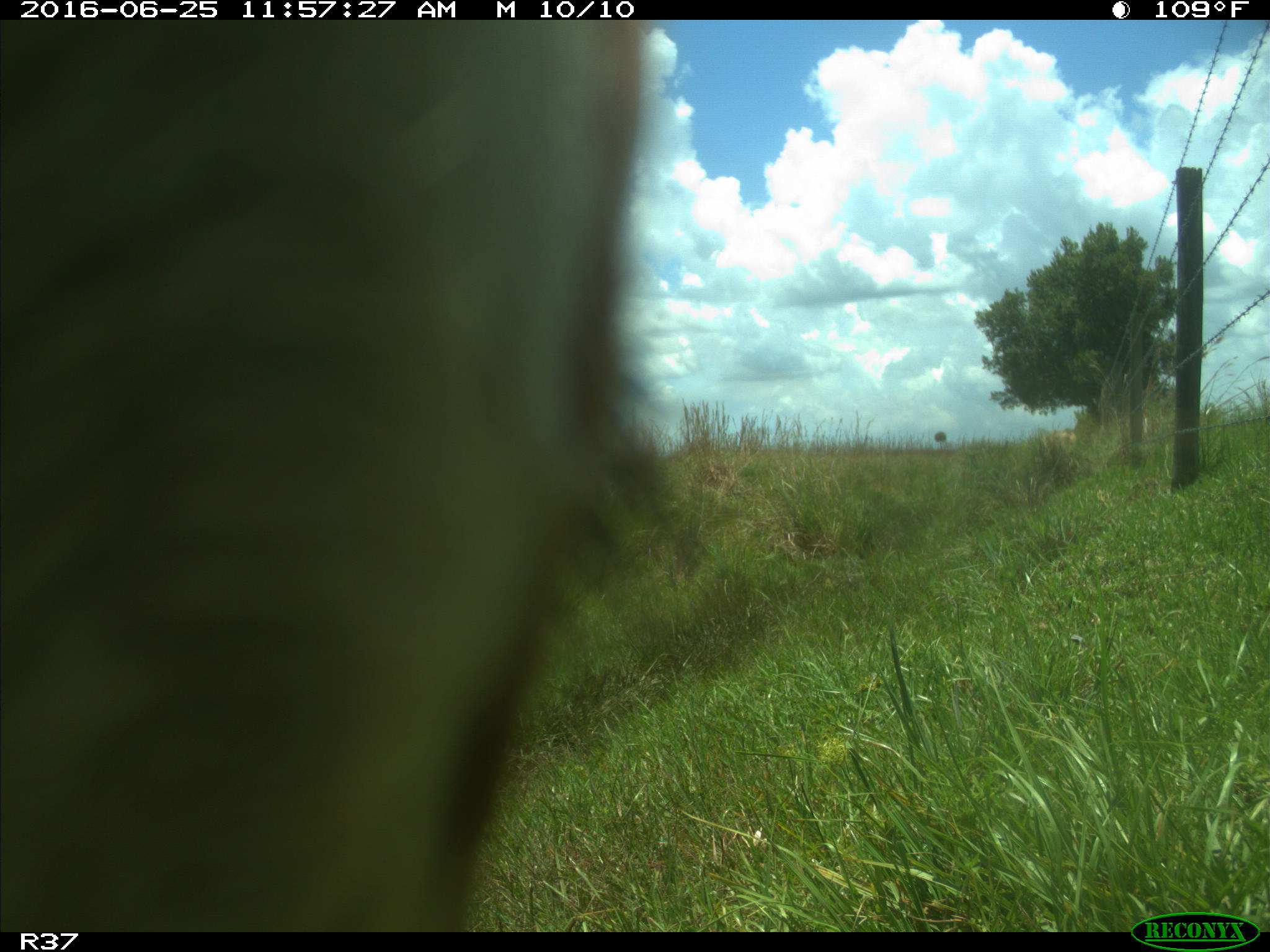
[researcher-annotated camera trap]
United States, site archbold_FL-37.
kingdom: Animalia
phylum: Chordata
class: Mammalia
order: Artiodactyla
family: Bovidae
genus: Bos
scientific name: Bos taurus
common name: domestic cow